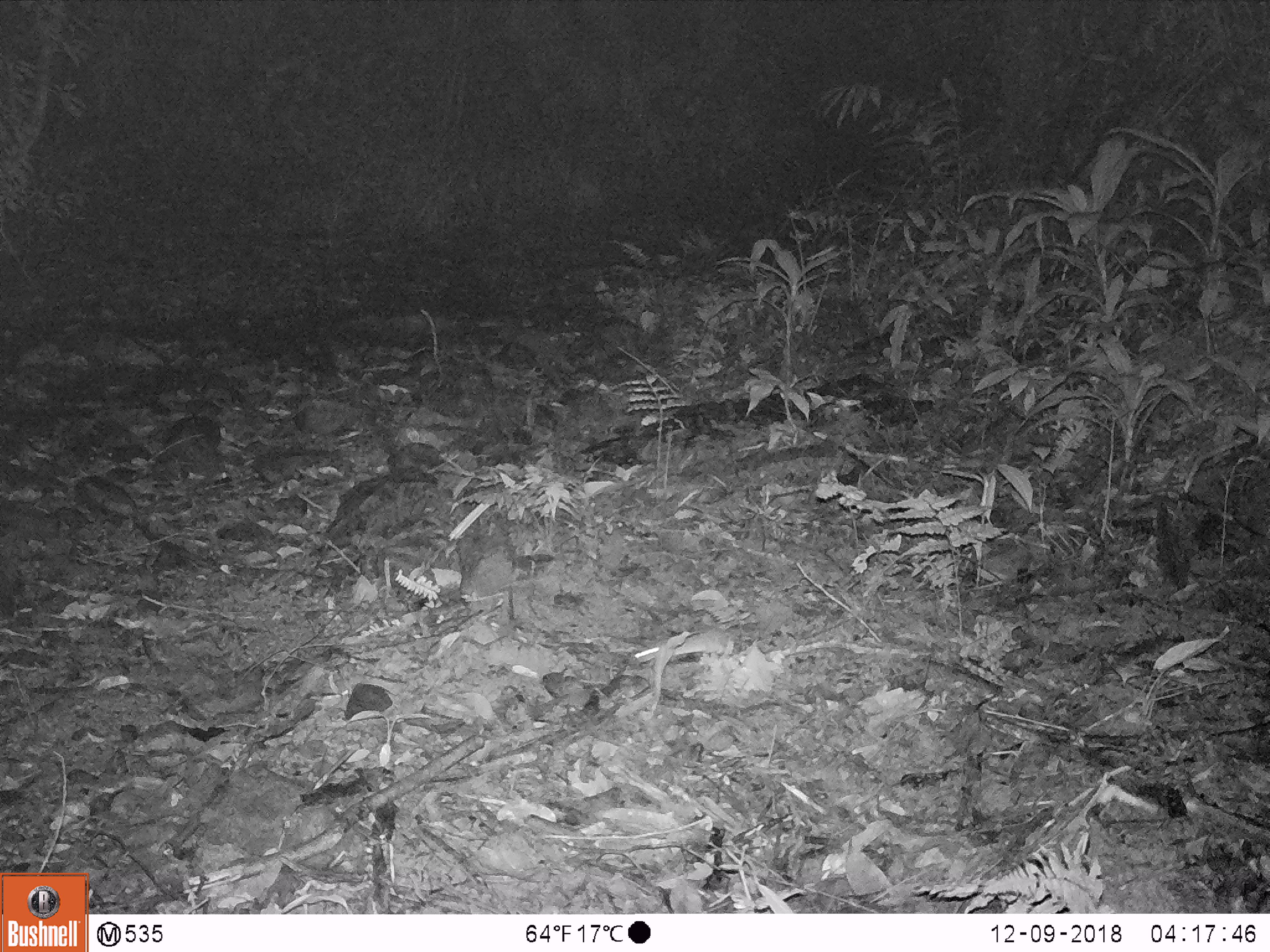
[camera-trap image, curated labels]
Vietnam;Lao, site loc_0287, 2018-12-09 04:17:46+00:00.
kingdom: Animalia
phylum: Chordata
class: Mammalia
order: Rodentia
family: Muridae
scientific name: Muridae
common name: old-world mice and rats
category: unidentified murid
Unidentified murid (old-world mice and rats) (Muridae). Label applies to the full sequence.